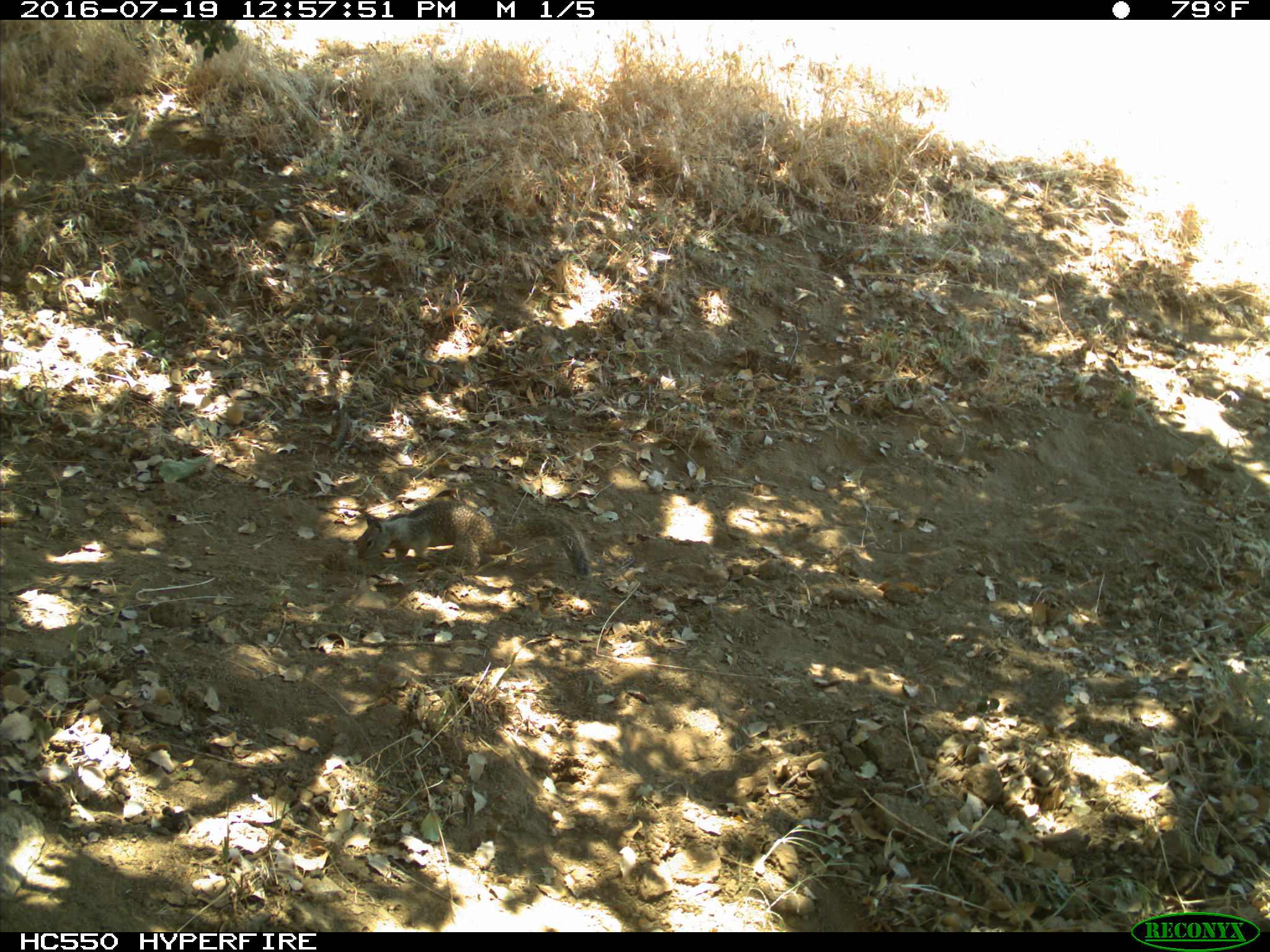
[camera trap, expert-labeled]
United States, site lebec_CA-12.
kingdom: Animalia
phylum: Chordata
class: Mammalia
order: Rodentia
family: Sciuridae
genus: Otospermophilus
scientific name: Otospermophilus beecheyi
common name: california ground squirrel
Otospermophilus beecheyi (california ground squirrel).